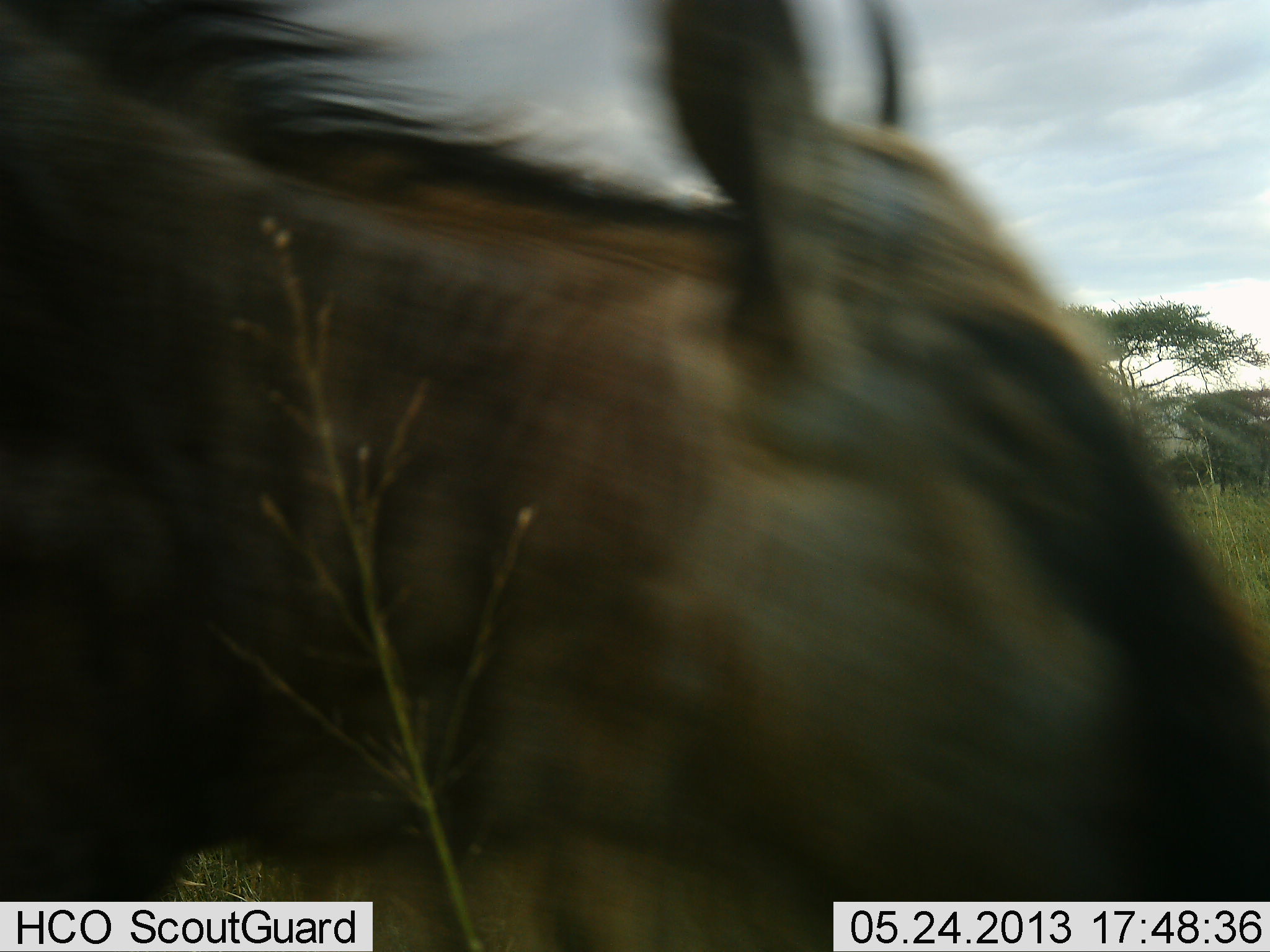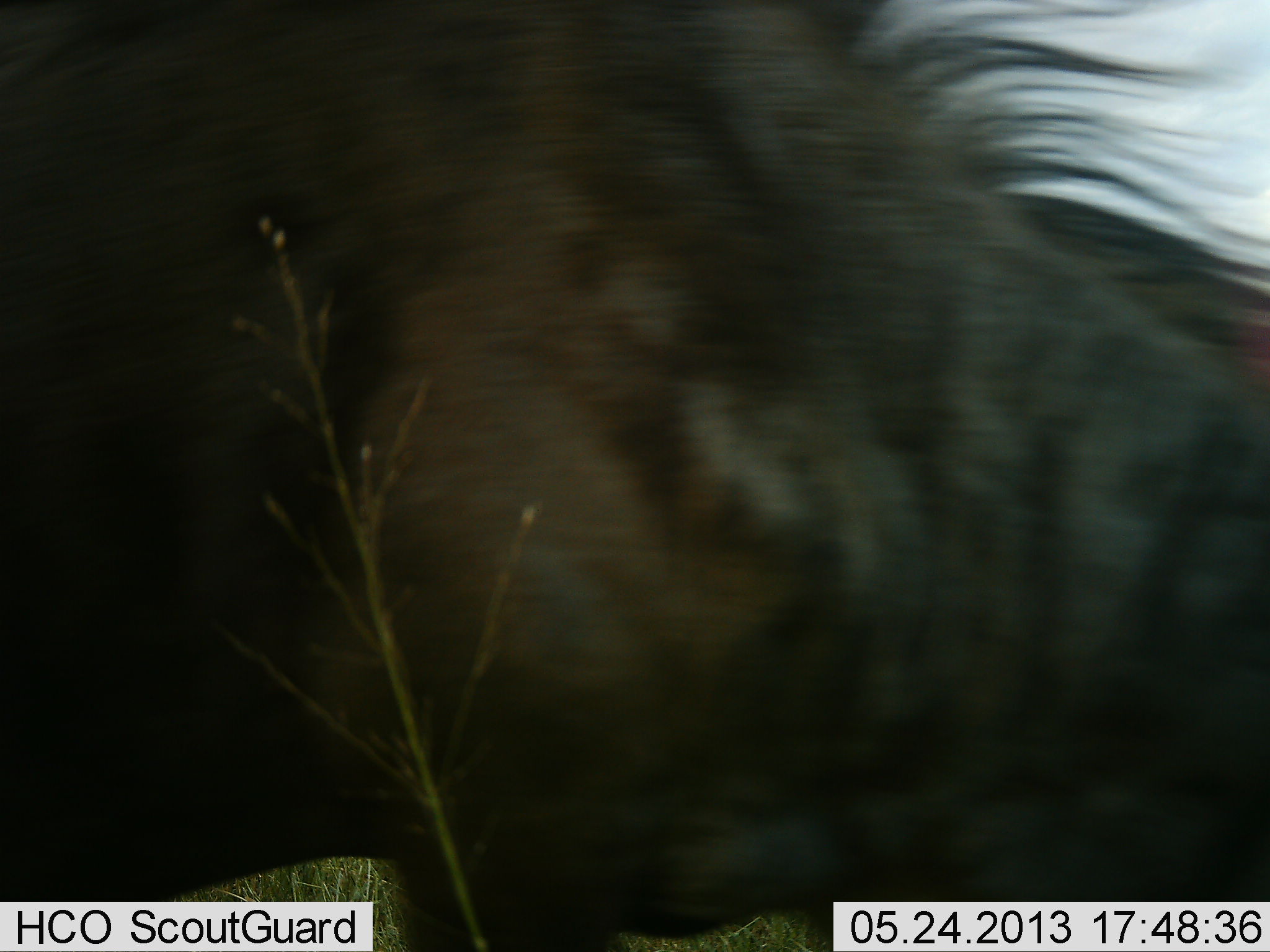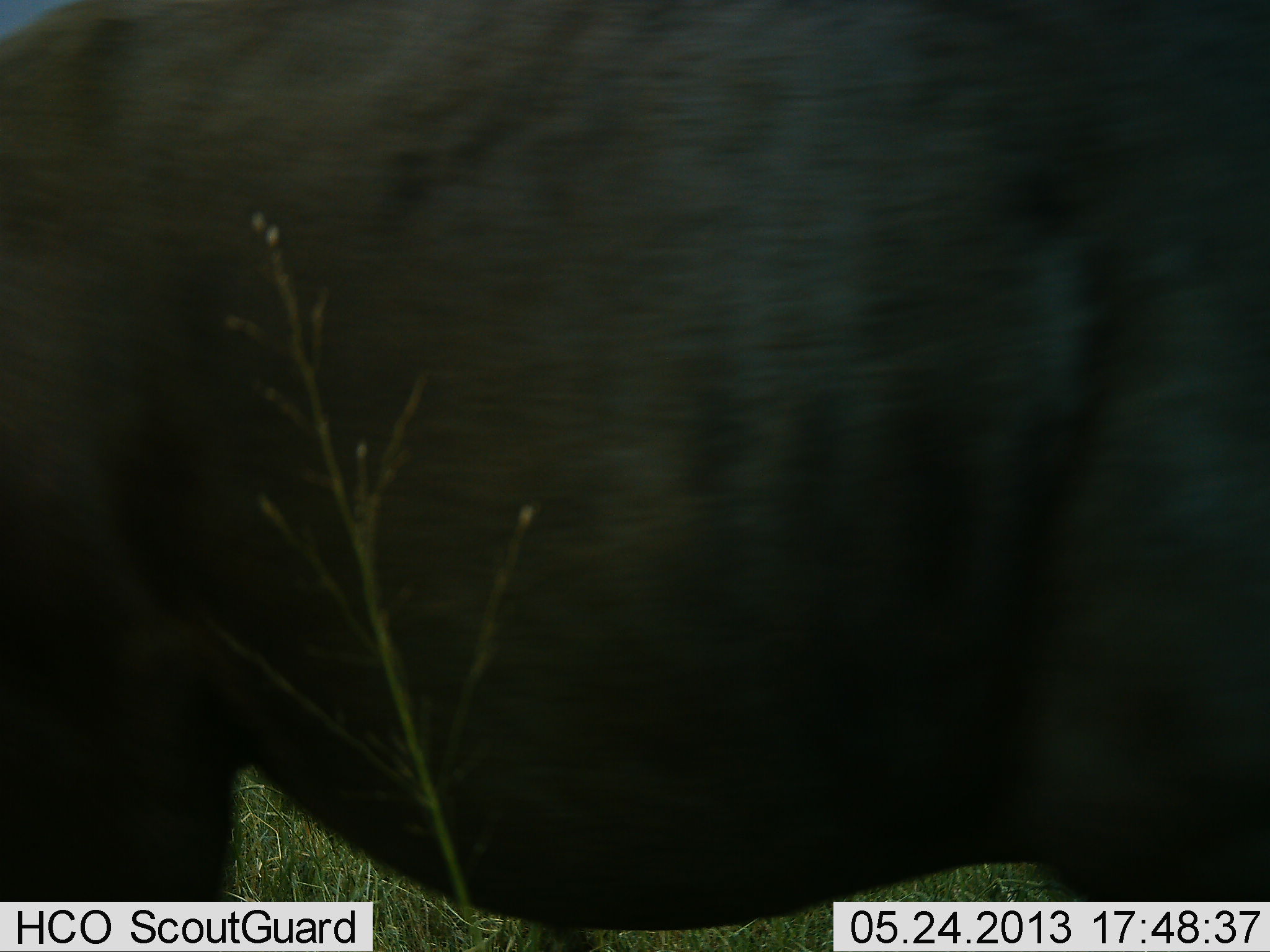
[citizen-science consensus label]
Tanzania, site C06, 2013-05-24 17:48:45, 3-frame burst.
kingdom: Animalia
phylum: Chordata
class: Mammalia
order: Artiodactyla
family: Bovidae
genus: Connochaetes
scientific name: Connochaetes taurinus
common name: blue wildebeest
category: wildebeest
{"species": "wildebeest (blue wildebeest) (Connochaetes taurinus)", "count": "1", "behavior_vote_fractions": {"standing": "16%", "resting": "0%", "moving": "84%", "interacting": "0%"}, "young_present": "0%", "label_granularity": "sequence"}